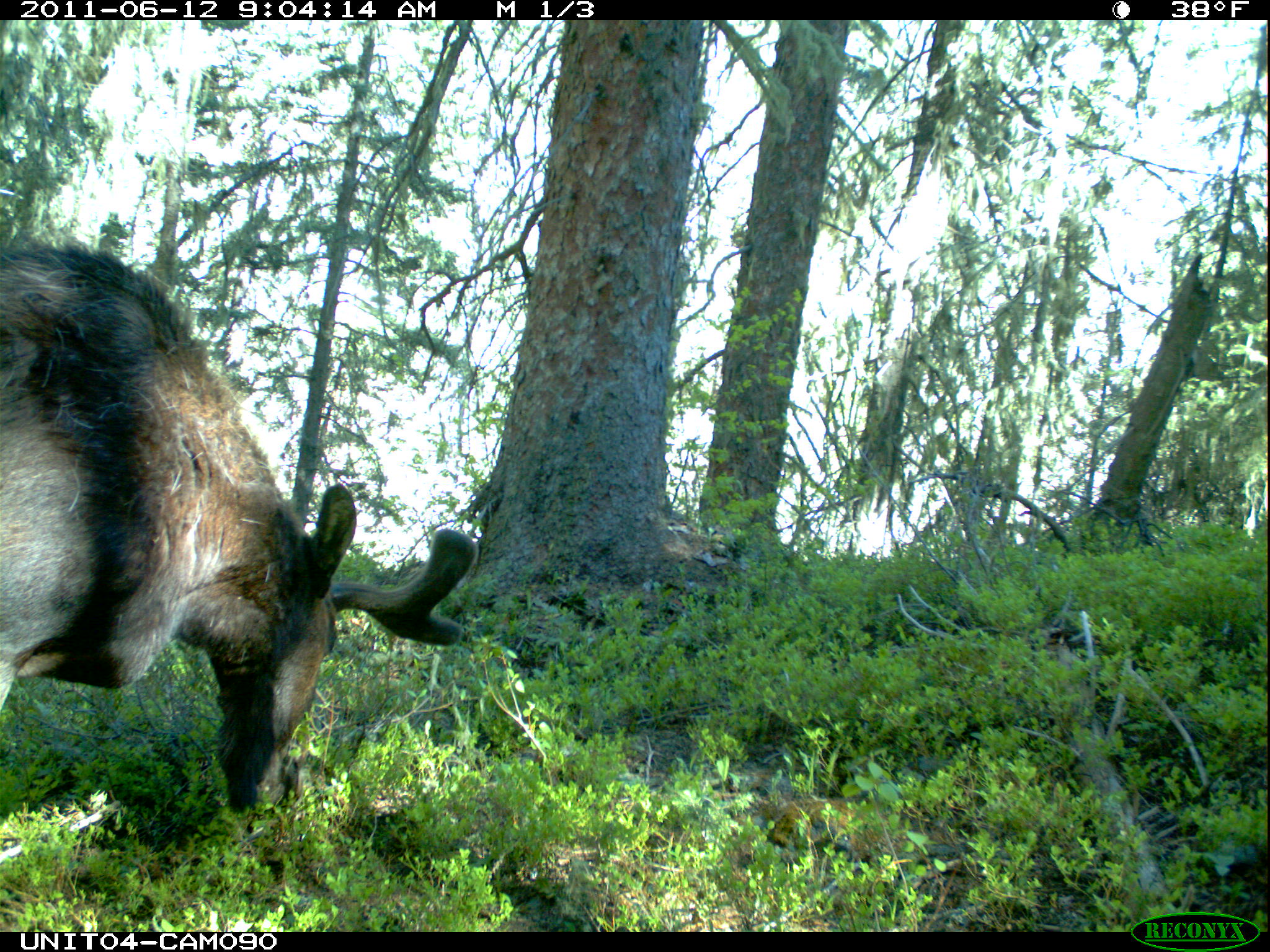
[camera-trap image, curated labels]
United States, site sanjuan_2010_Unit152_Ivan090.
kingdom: Animalia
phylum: Chordata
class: Mammalia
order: Artiodactyla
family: Cervidae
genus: Alces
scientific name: Alces alces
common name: moose